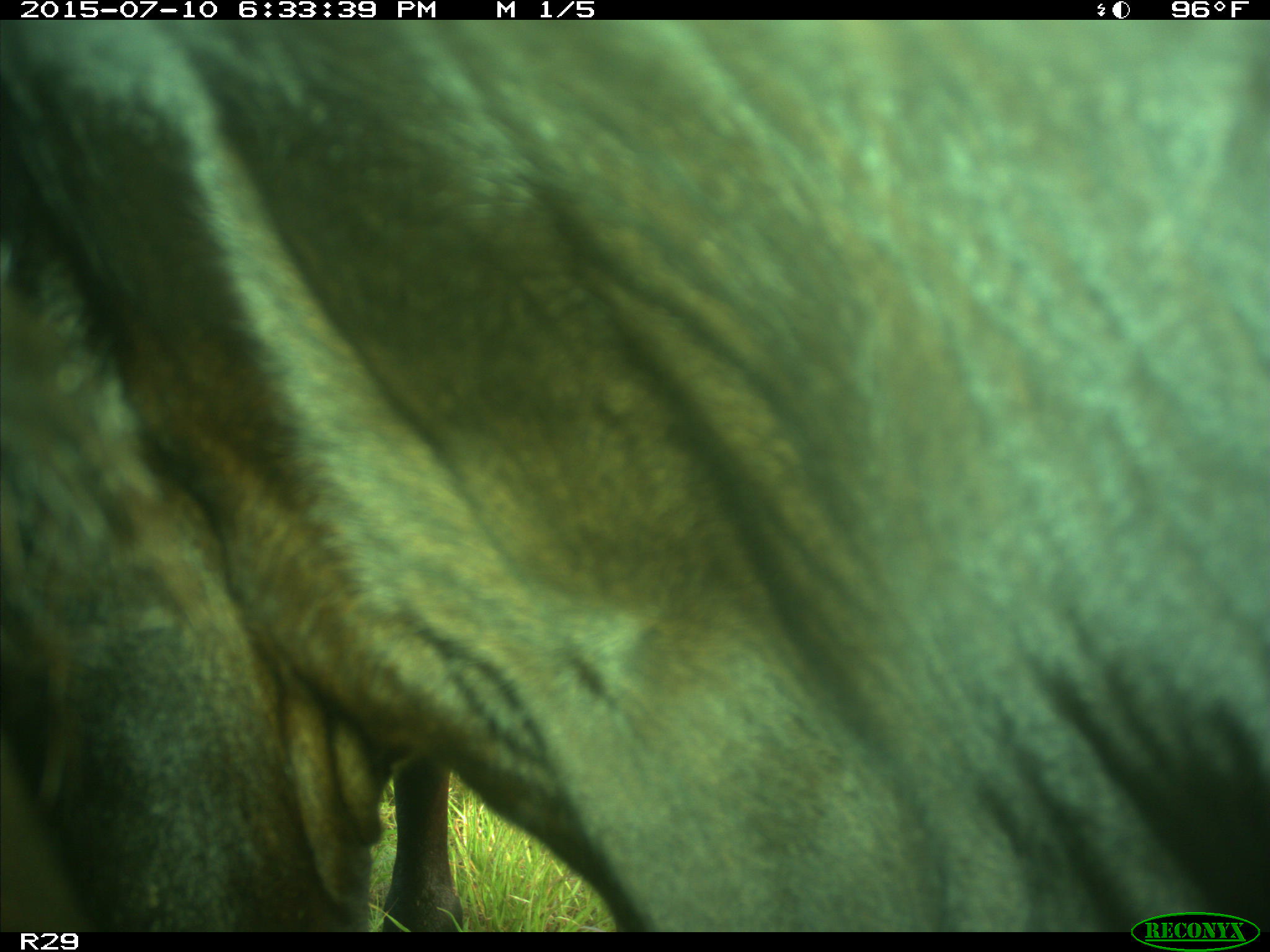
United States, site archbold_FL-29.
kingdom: Animalia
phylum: Chordata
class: Mammalia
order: Artiodactyla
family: Bovidae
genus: Bos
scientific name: Bos taurus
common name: domestic cow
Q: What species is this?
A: Bos taurus (domestic cow).